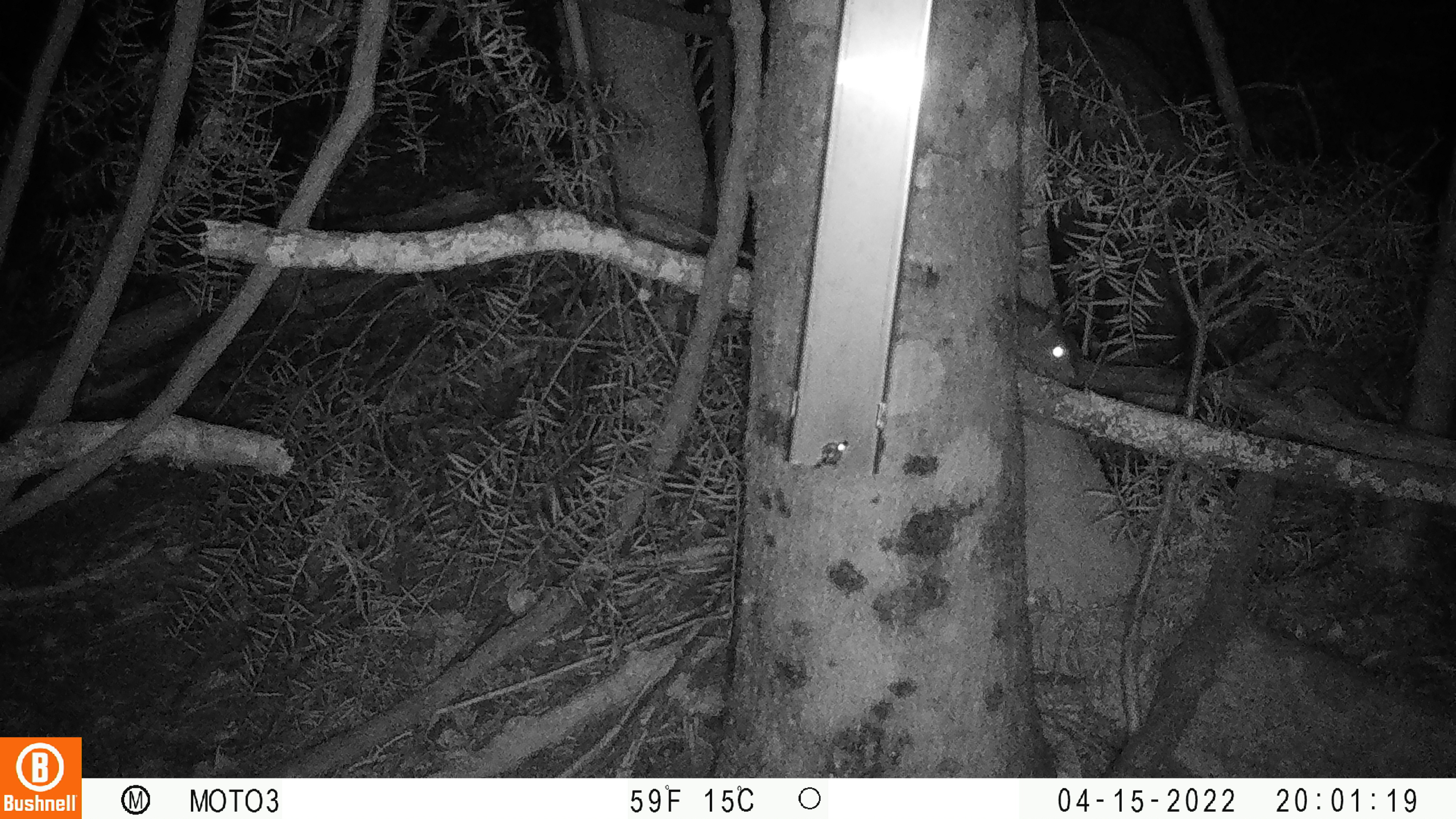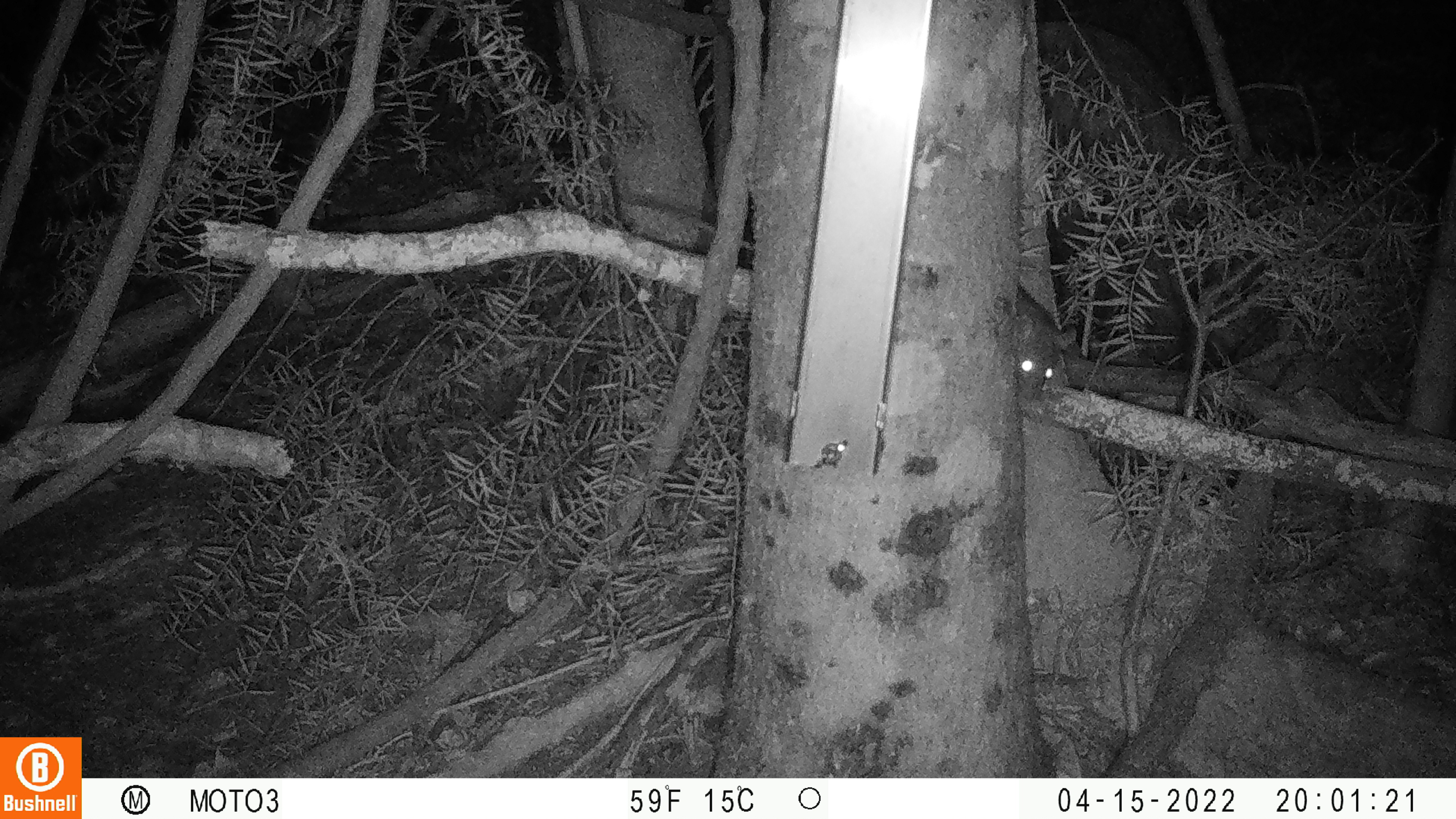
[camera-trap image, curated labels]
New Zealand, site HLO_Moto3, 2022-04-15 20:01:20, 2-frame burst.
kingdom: Animalia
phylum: Chordata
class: Mammalia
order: Rodentia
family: Muridae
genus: Rattus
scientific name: Rattus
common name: rat